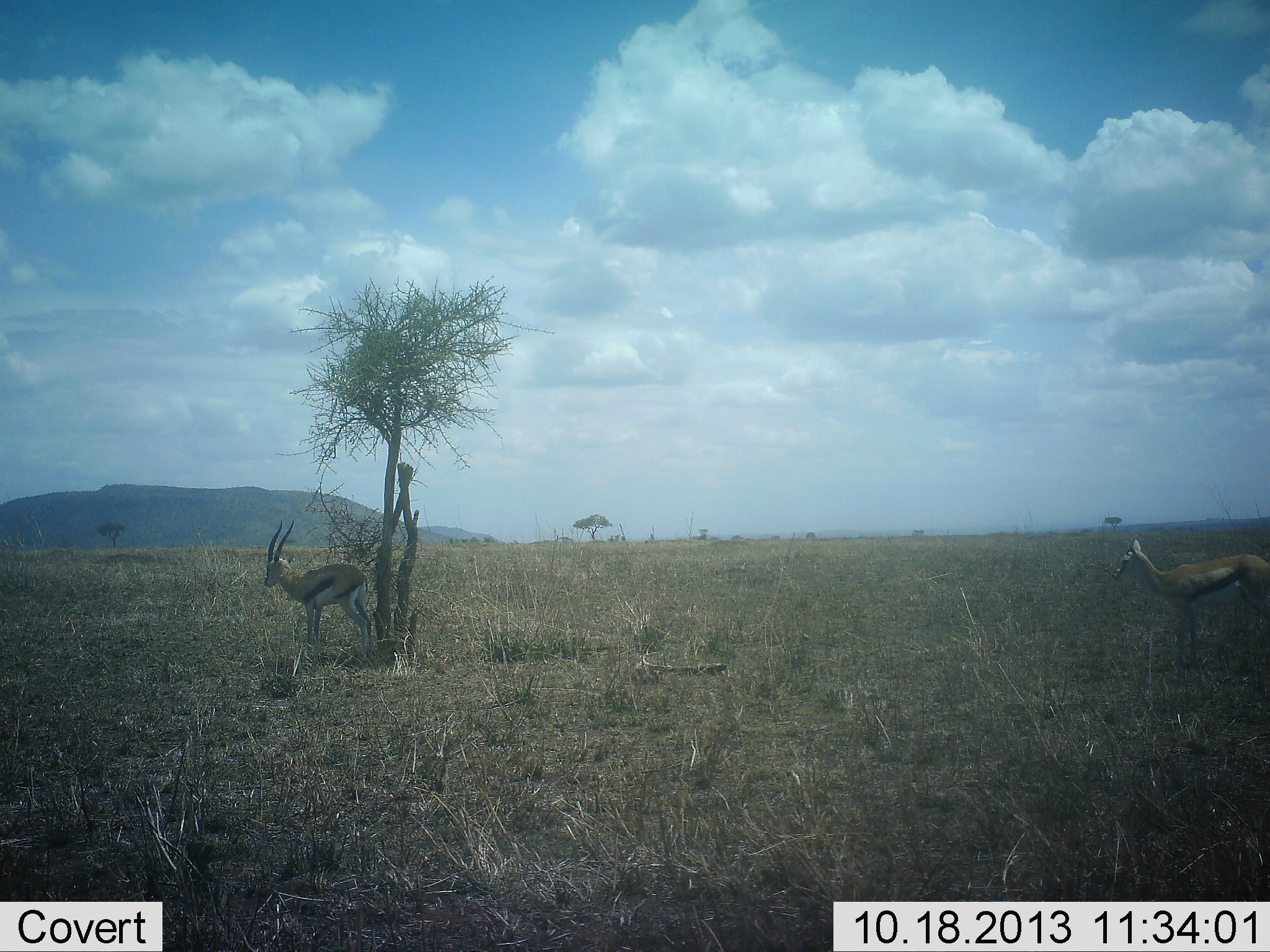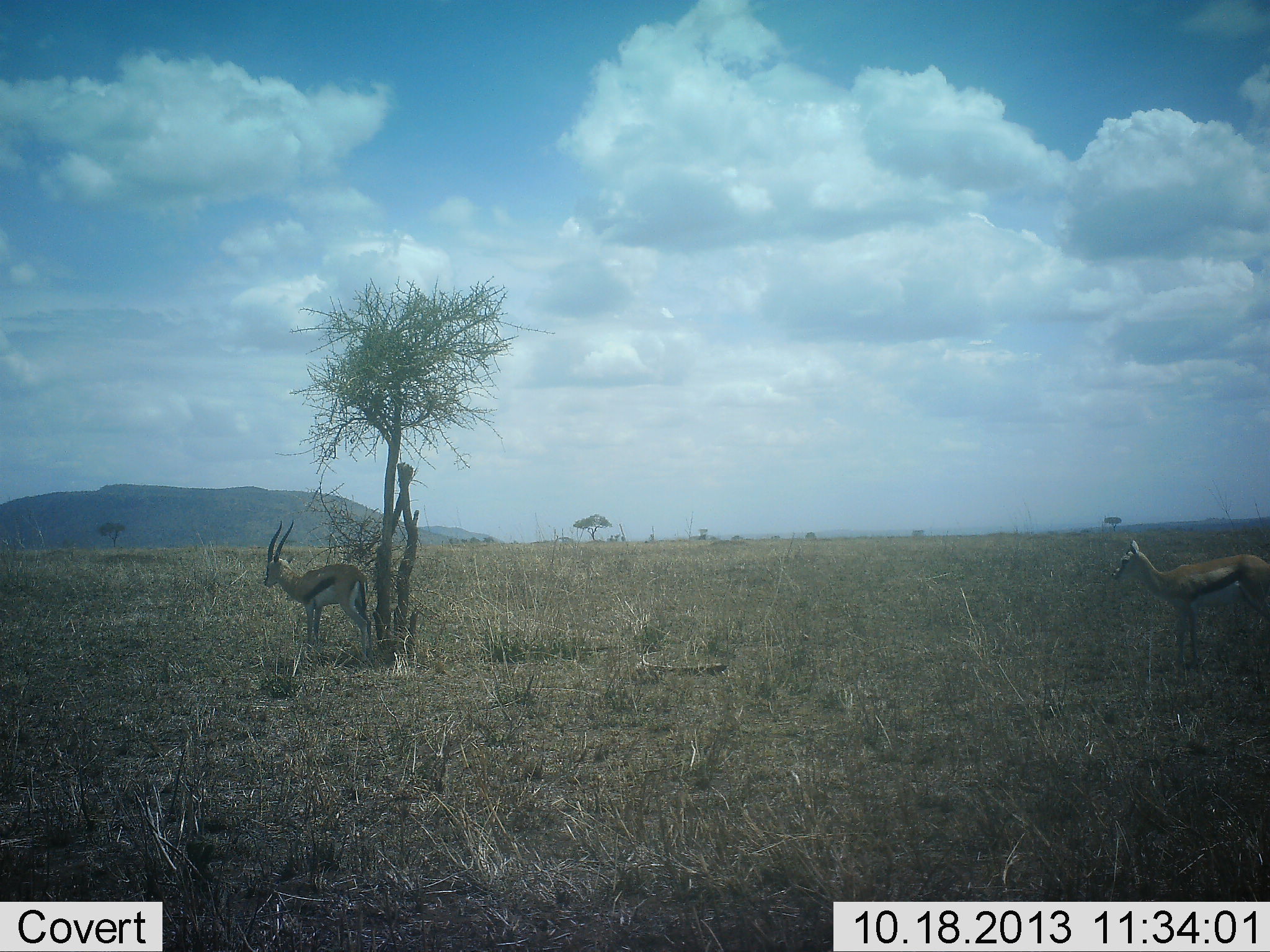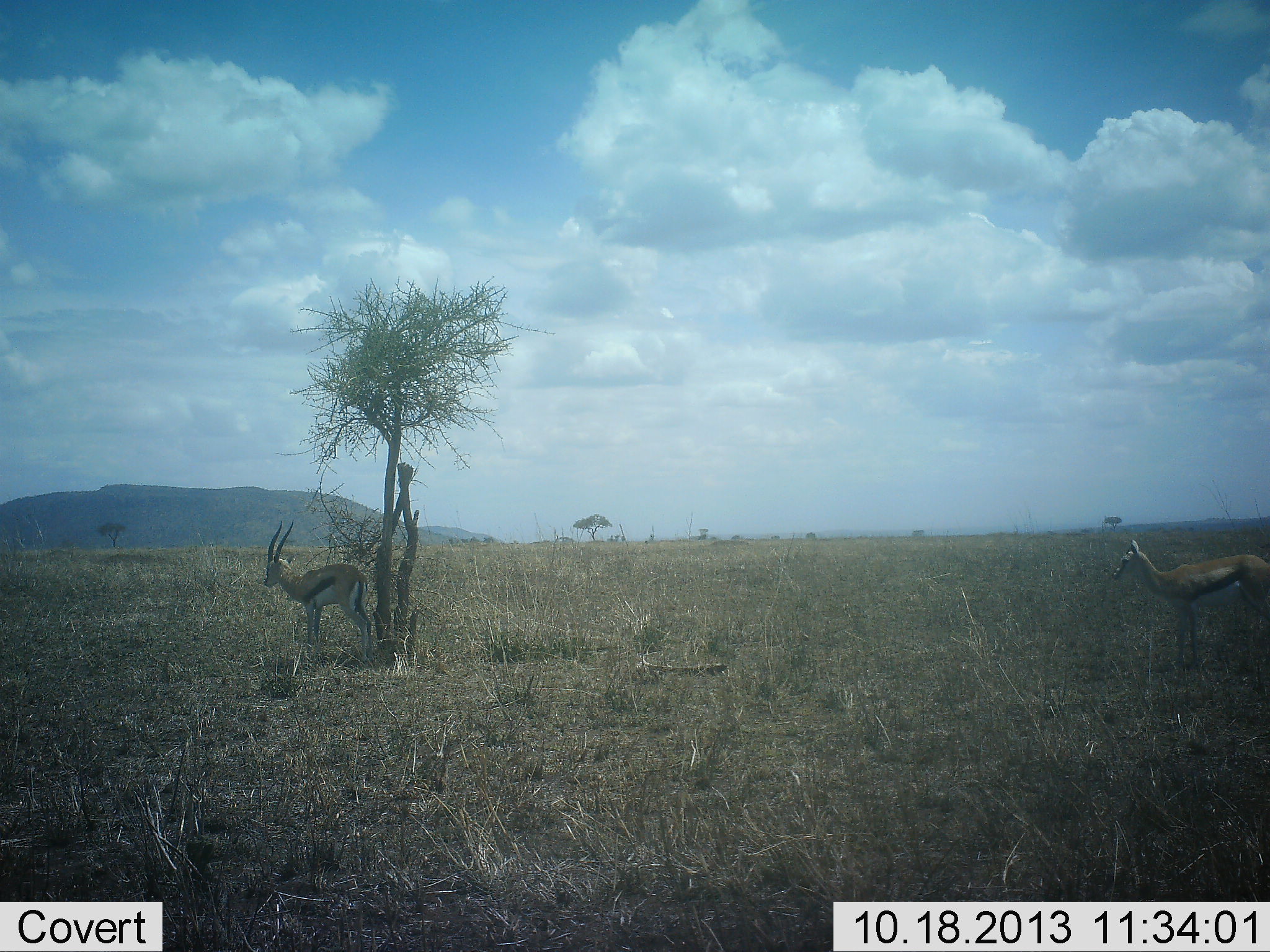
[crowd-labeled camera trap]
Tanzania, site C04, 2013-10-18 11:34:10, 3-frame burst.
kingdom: Animalia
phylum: Chordata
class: Mammalia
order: Artiodactyla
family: Bovidae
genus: Eudorcas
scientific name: Eudorcas thomsonii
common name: thomson's gazelle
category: gazellethomsons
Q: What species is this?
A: Gazellethomsons (thomson's gazelle) (Eudorcas thomsonii).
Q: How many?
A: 2.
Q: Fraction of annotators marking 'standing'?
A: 100%.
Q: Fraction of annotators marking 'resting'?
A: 0%.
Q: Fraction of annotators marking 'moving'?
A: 0%.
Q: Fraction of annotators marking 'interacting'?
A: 0%.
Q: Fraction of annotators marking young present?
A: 10%.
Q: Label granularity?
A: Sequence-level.